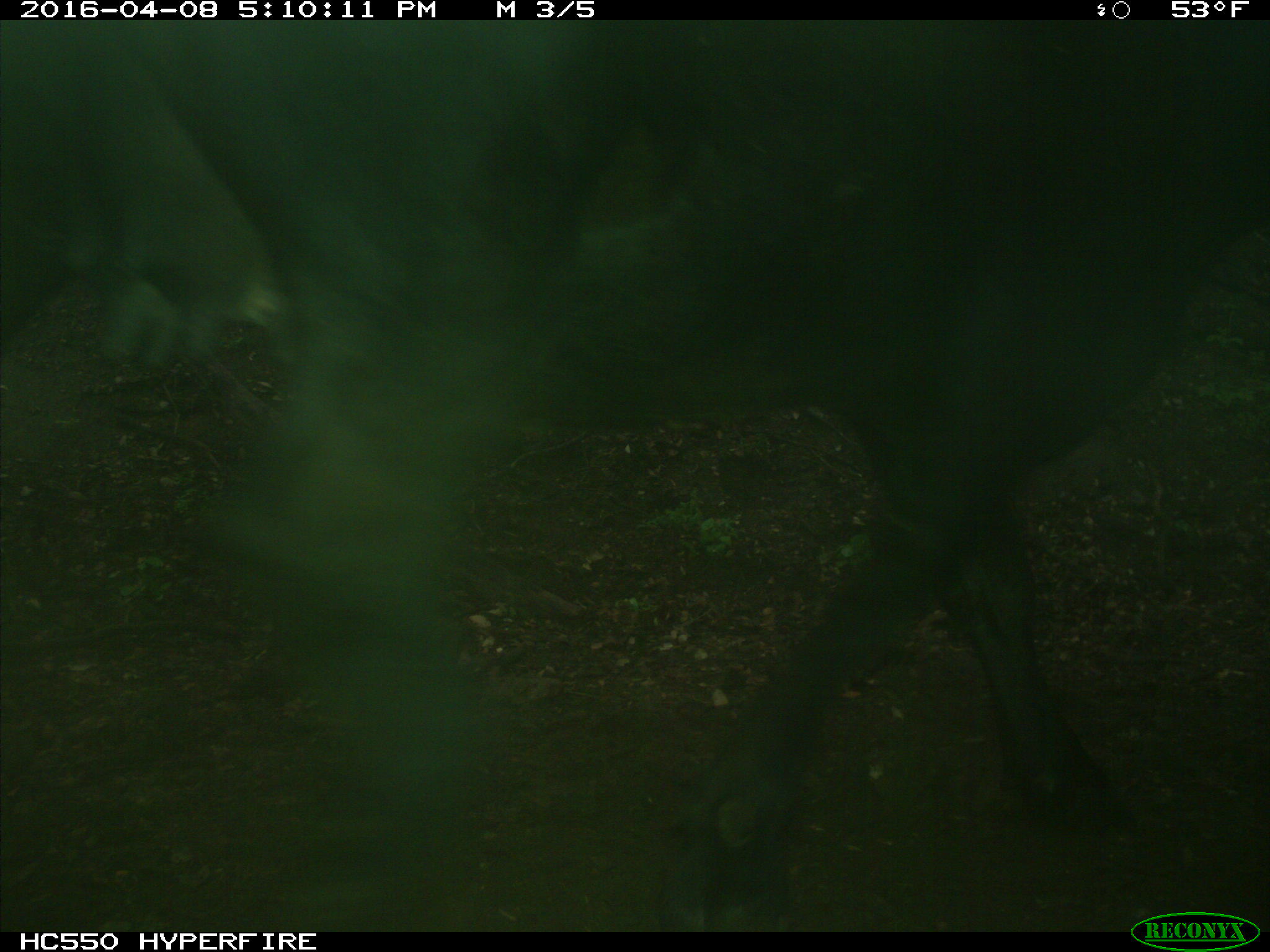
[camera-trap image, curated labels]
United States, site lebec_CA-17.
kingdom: Animalia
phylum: Chordata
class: Mammalia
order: Artiodactyla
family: Bovidae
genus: Bos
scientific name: Bos taurus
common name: domestic cow